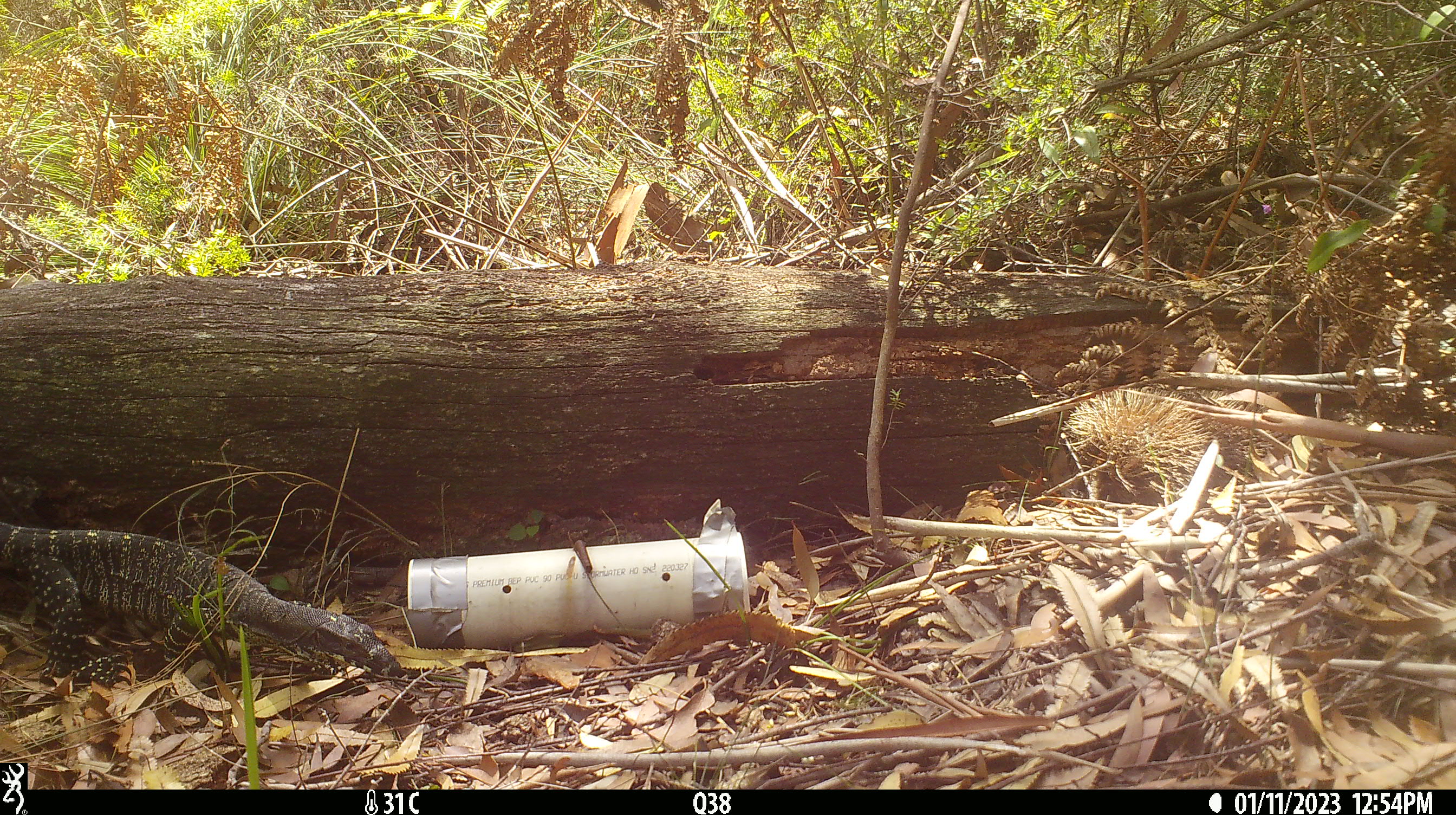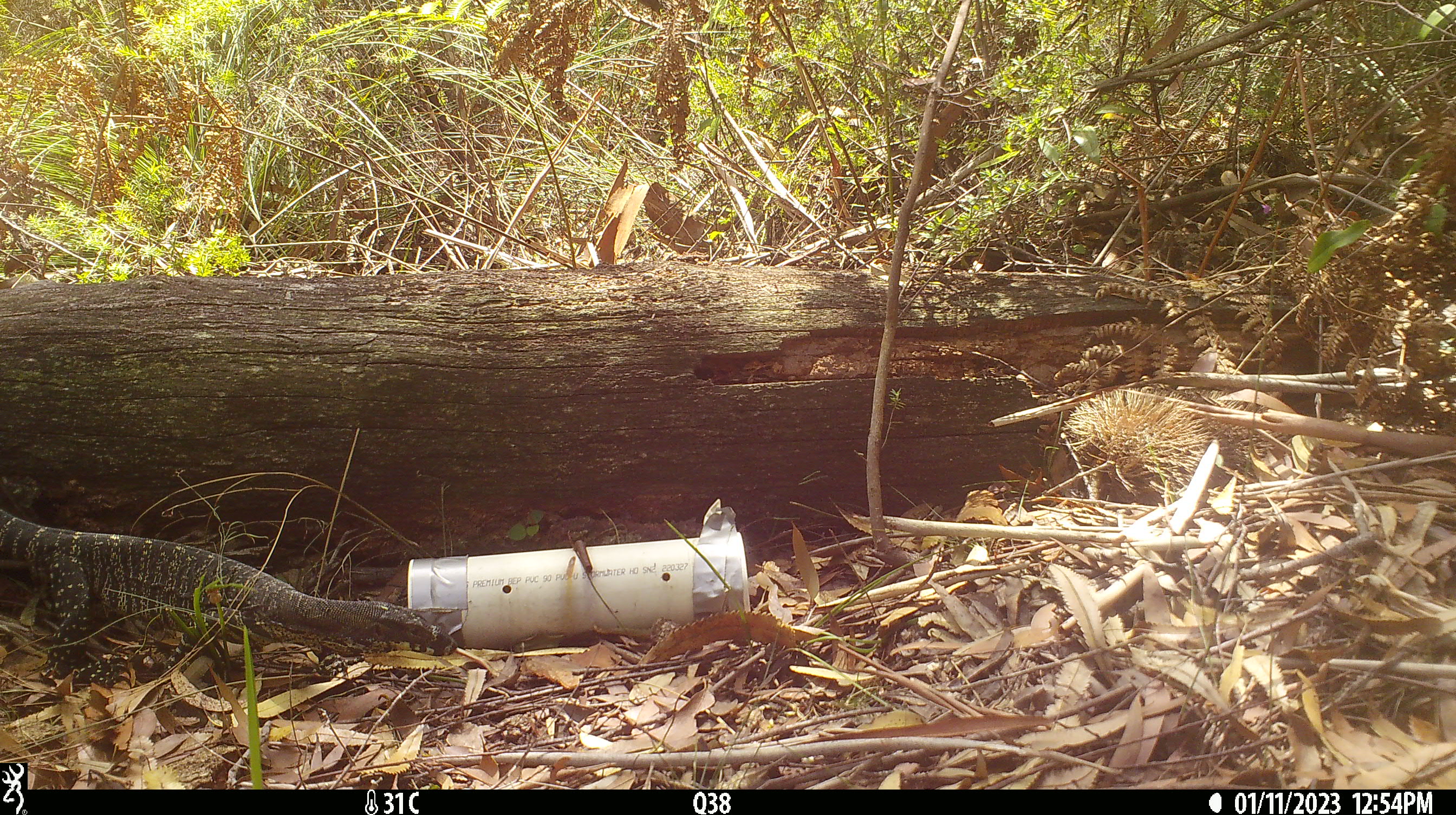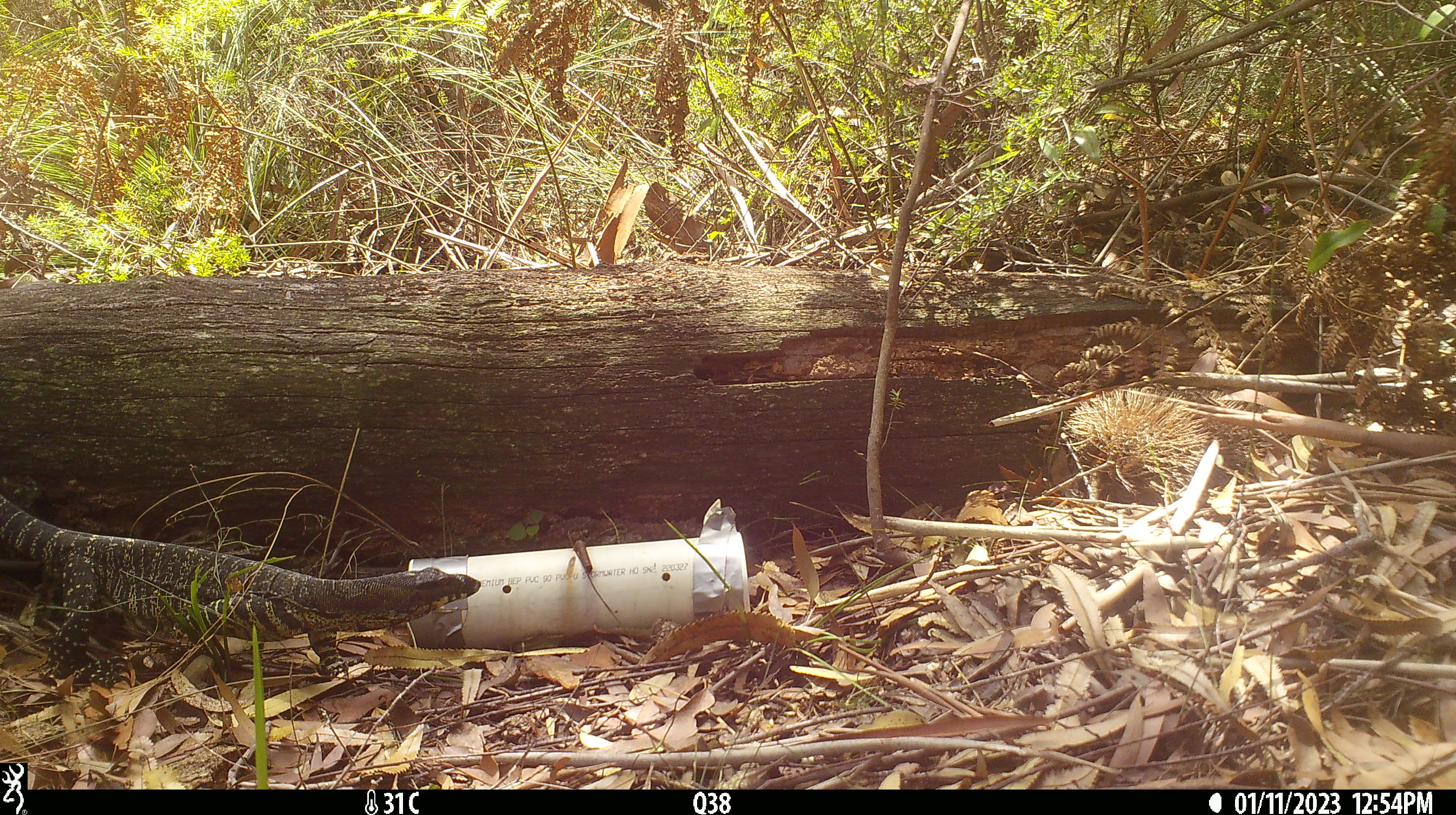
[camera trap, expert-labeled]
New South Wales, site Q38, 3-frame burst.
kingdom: Animalia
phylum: Chordata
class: Reptilia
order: Squamata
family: Varanidae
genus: Varanus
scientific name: Varanus varius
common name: lace monitor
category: goanna